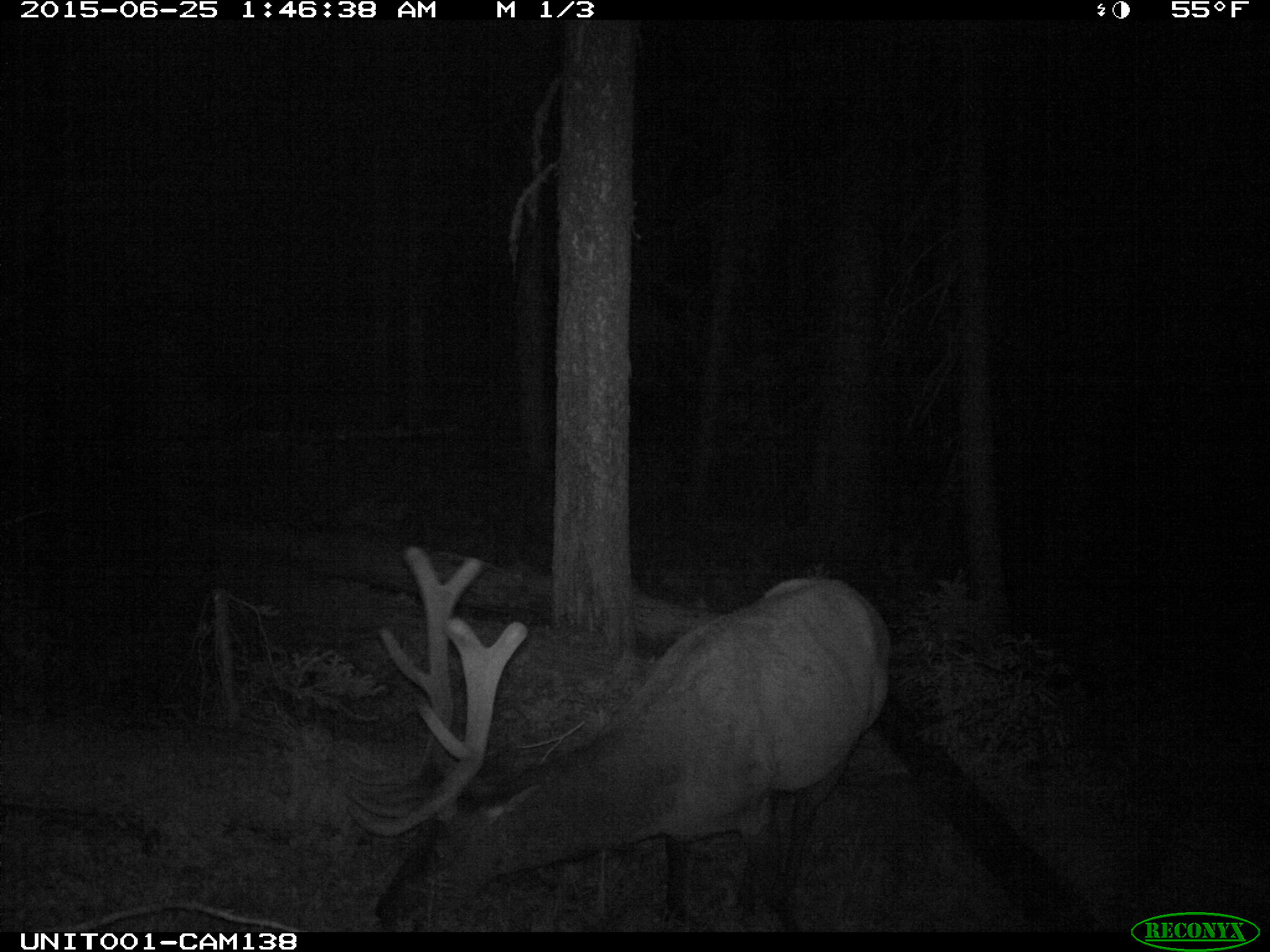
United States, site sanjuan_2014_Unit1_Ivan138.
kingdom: Animalia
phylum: Chordata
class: Mammalia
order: Artiodactyla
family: Cervidae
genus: Cervus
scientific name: Cervus elaphus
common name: red deer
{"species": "Cervus elaphus (red deer)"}